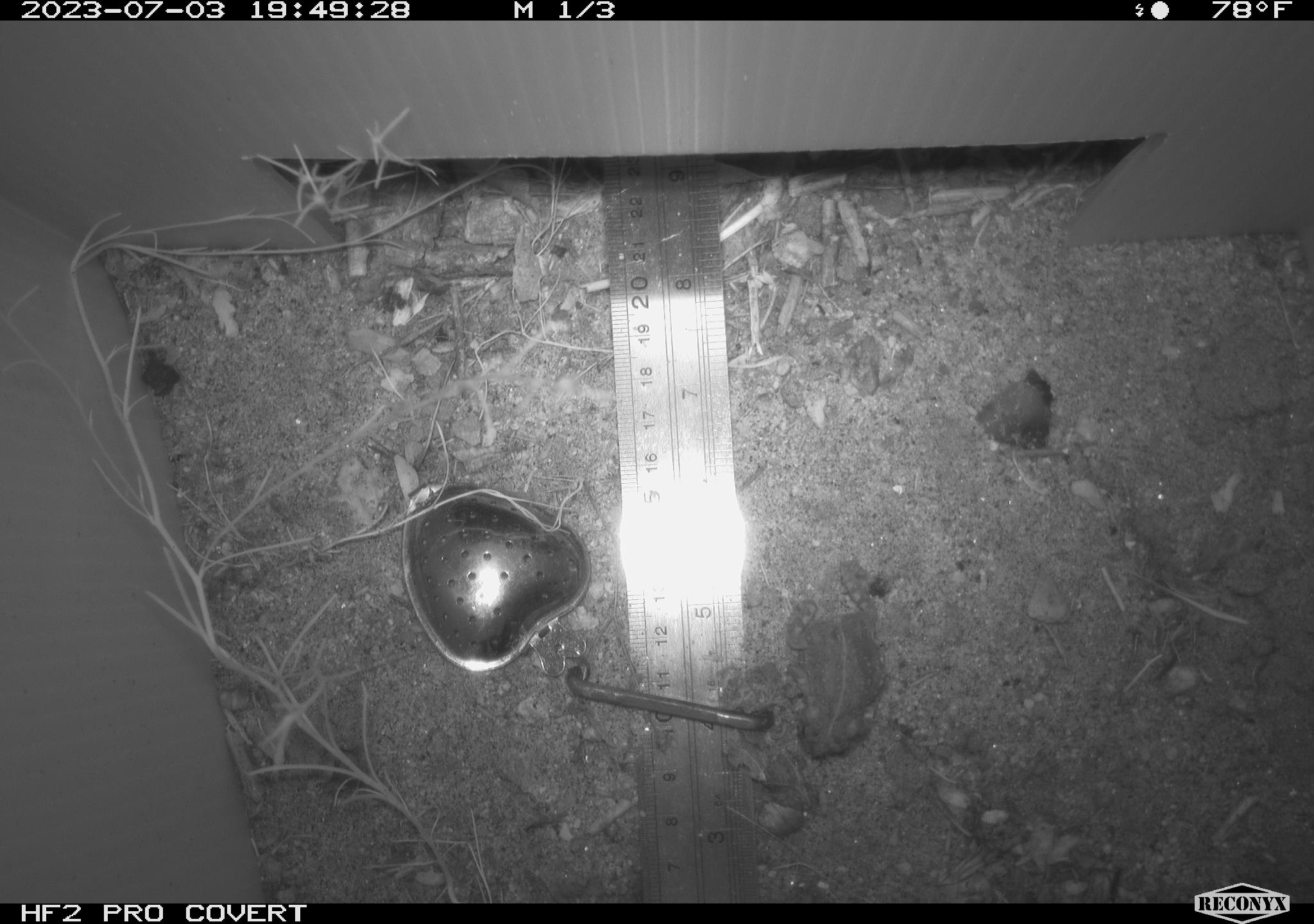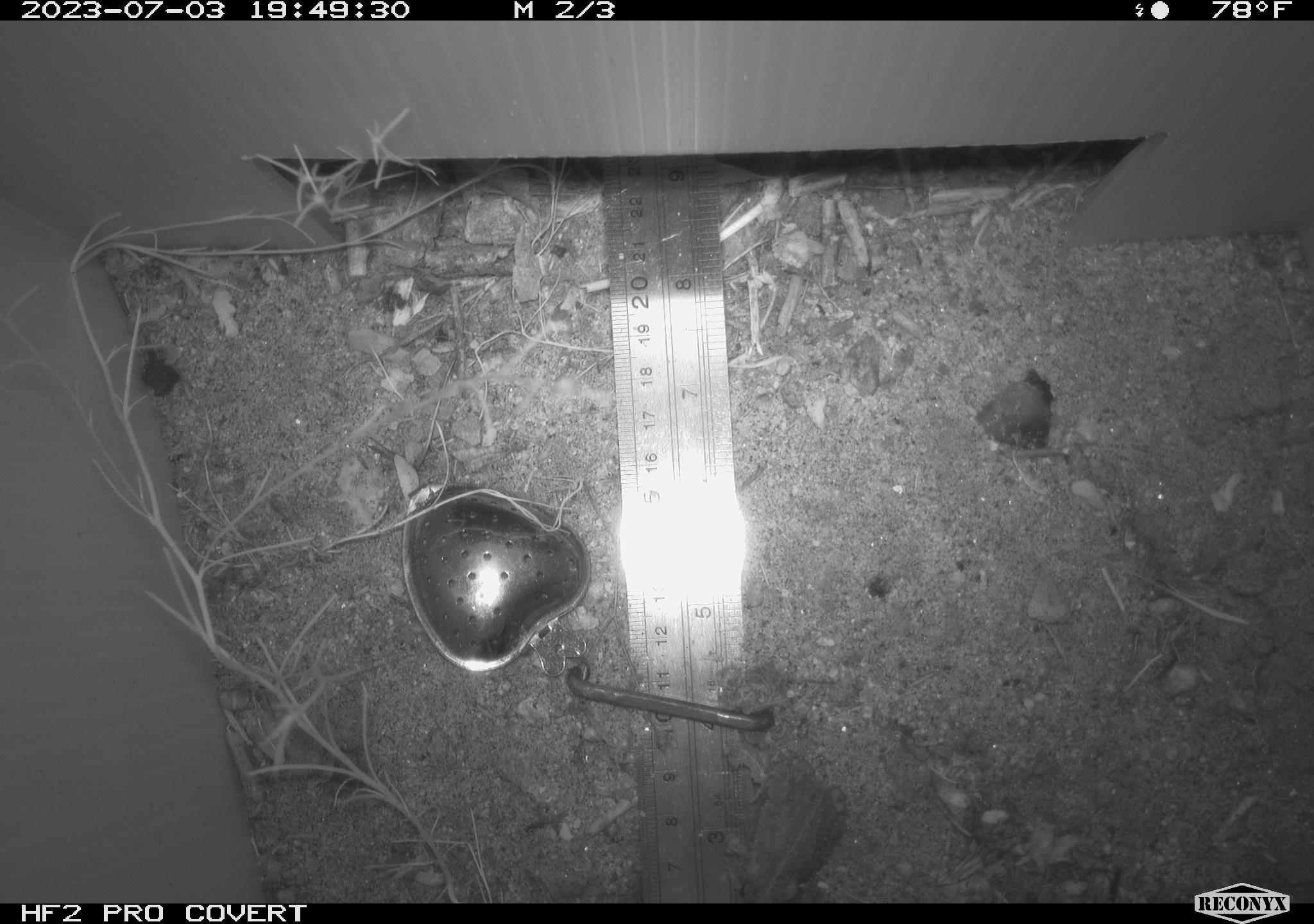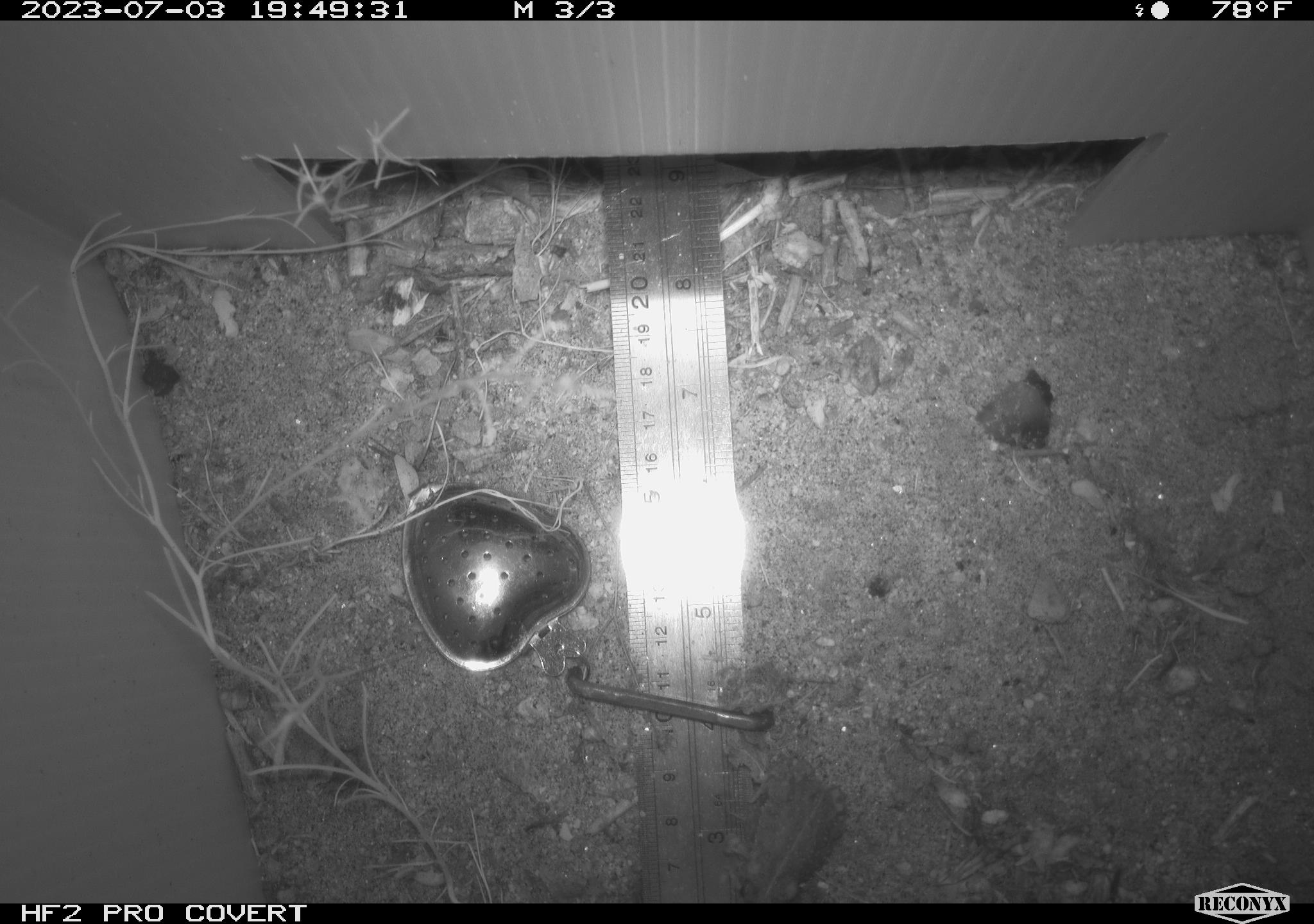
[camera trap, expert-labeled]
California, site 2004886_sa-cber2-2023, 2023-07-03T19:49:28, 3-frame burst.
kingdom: Animalia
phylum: Chordata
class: Amphibia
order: Anura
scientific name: Anura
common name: frogs